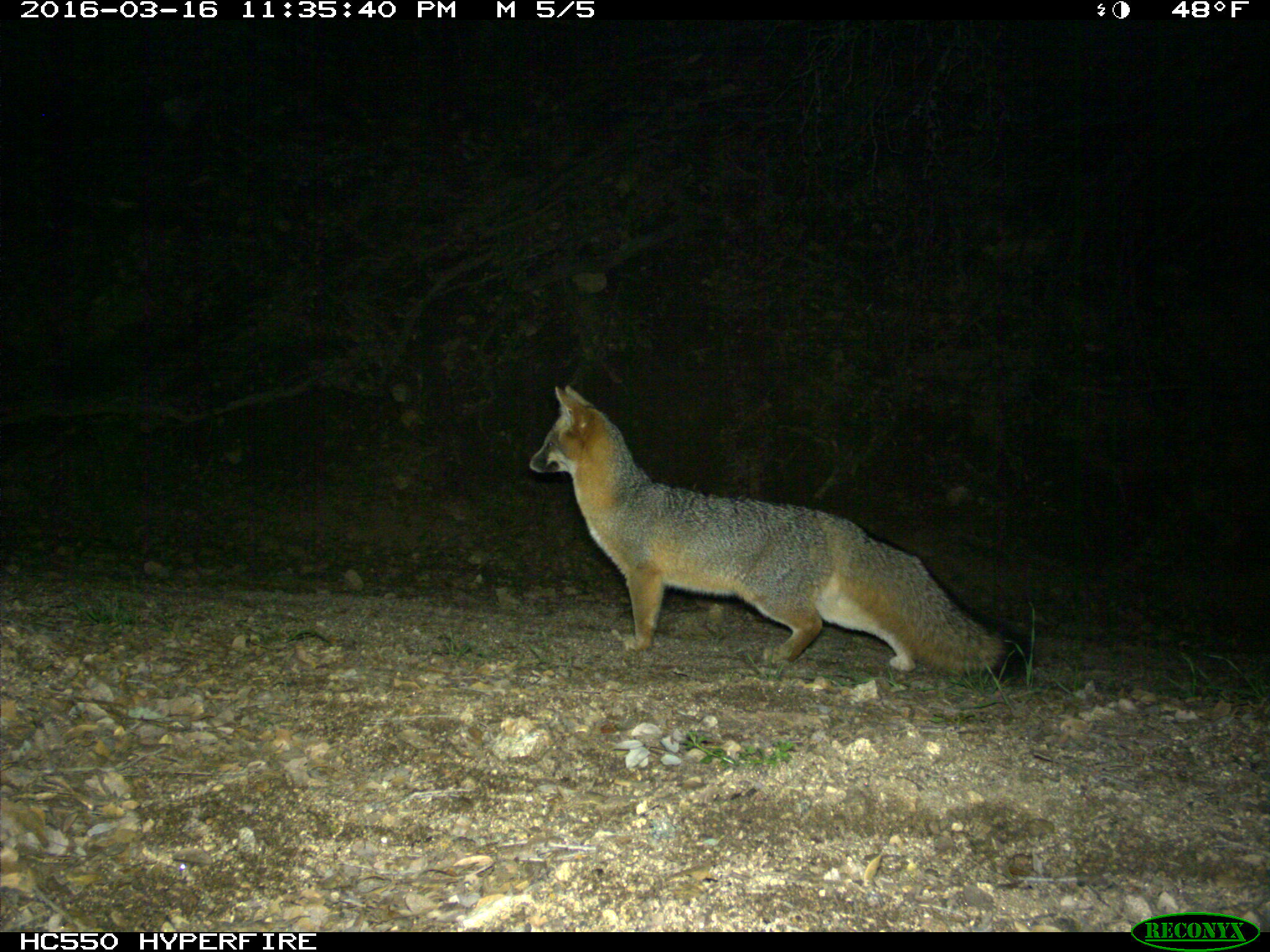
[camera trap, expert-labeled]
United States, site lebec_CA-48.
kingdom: Animalia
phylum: Chordata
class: Mammalia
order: Carnivora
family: Canidae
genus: Urocyon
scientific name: Urocyon cinereoargenteus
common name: gray fox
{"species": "Urocyon cinereoargenteus (gray fox)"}